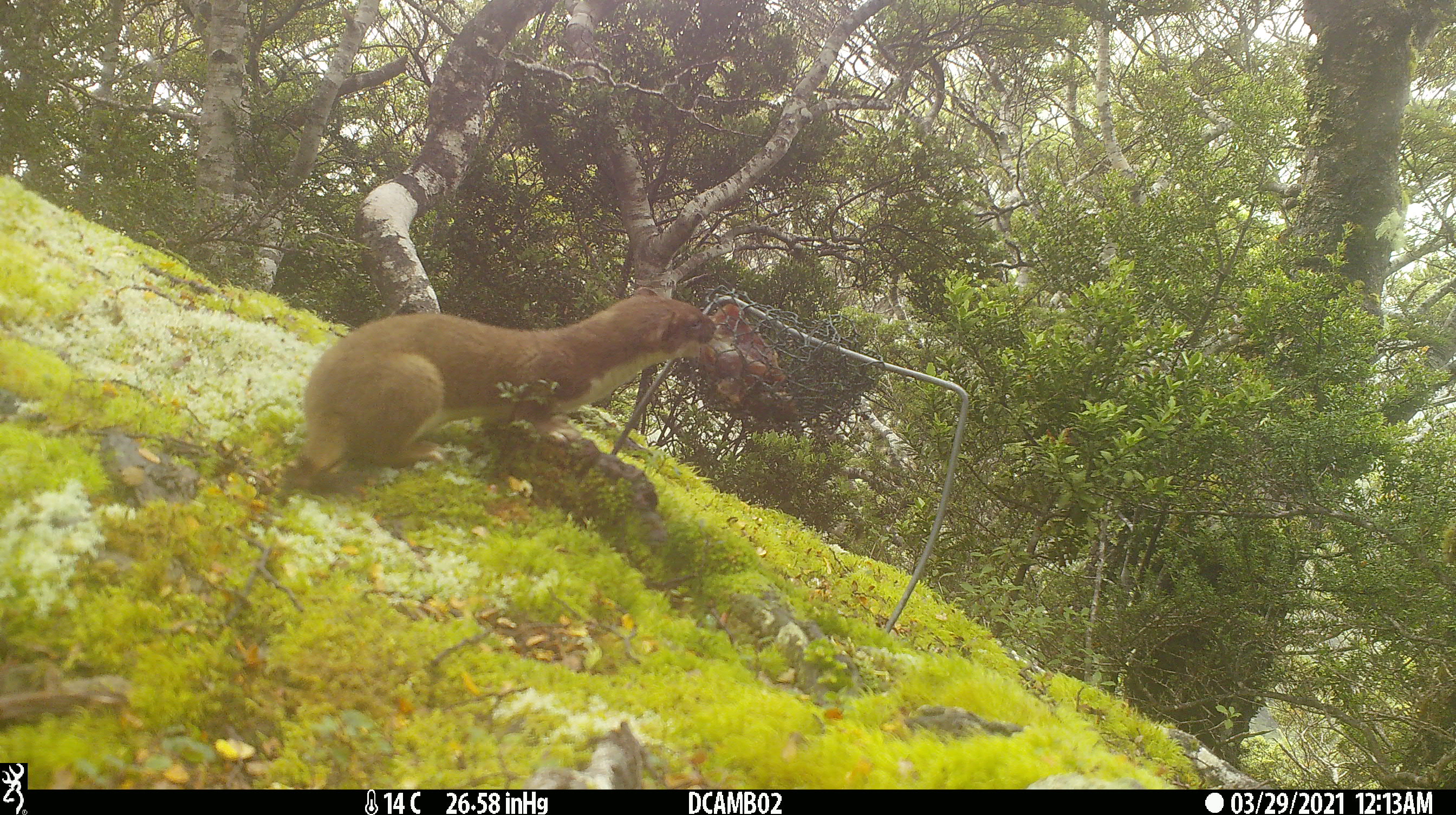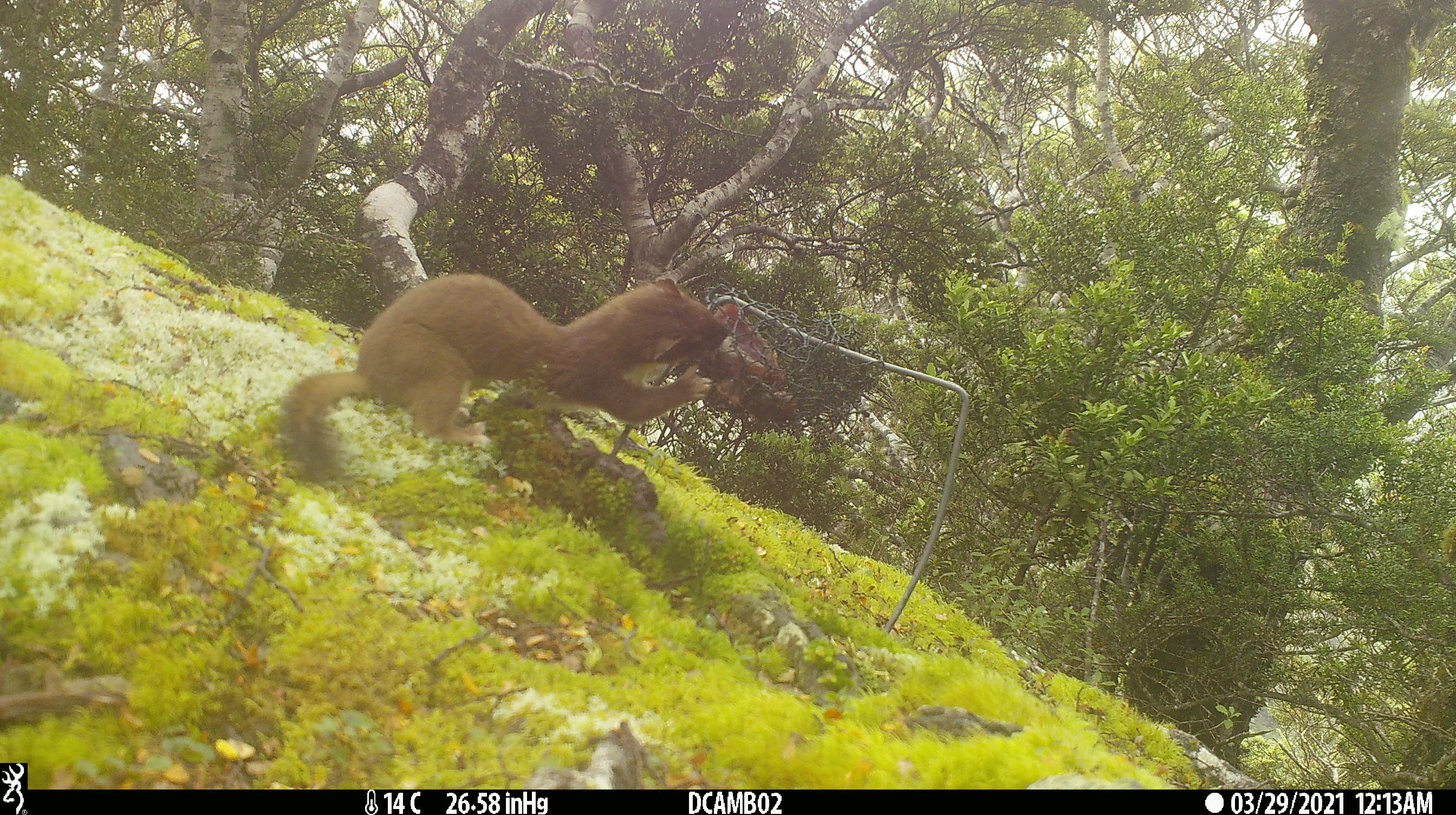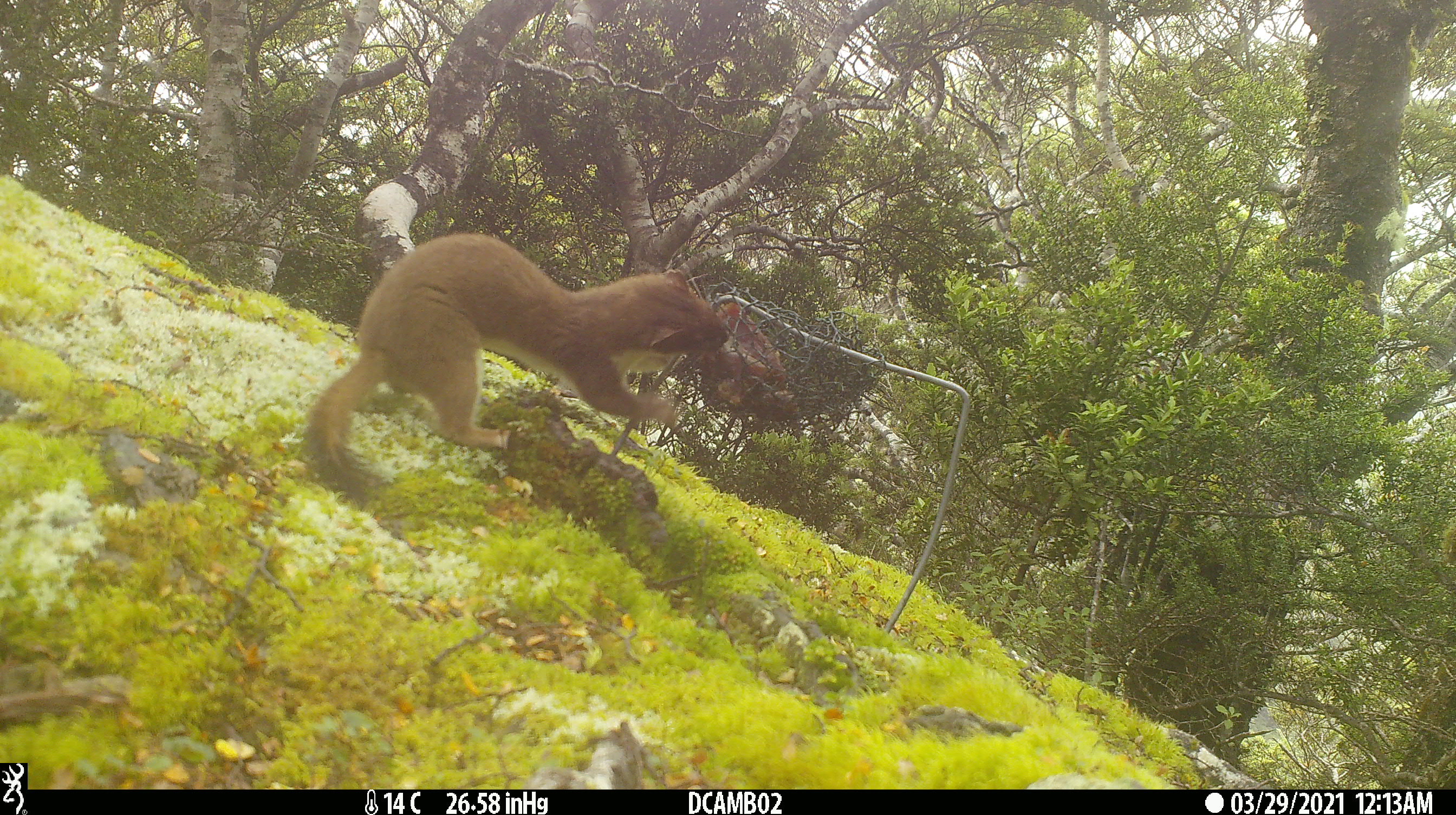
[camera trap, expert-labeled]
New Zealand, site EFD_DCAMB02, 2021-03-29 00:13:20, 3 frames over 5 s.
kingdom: Animalia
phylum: Chordata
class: Mammalia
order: Carnivora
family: Mustelidae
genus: Mustela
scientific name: Mustela erminea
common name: stoat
Stoat (Mustela erminea).